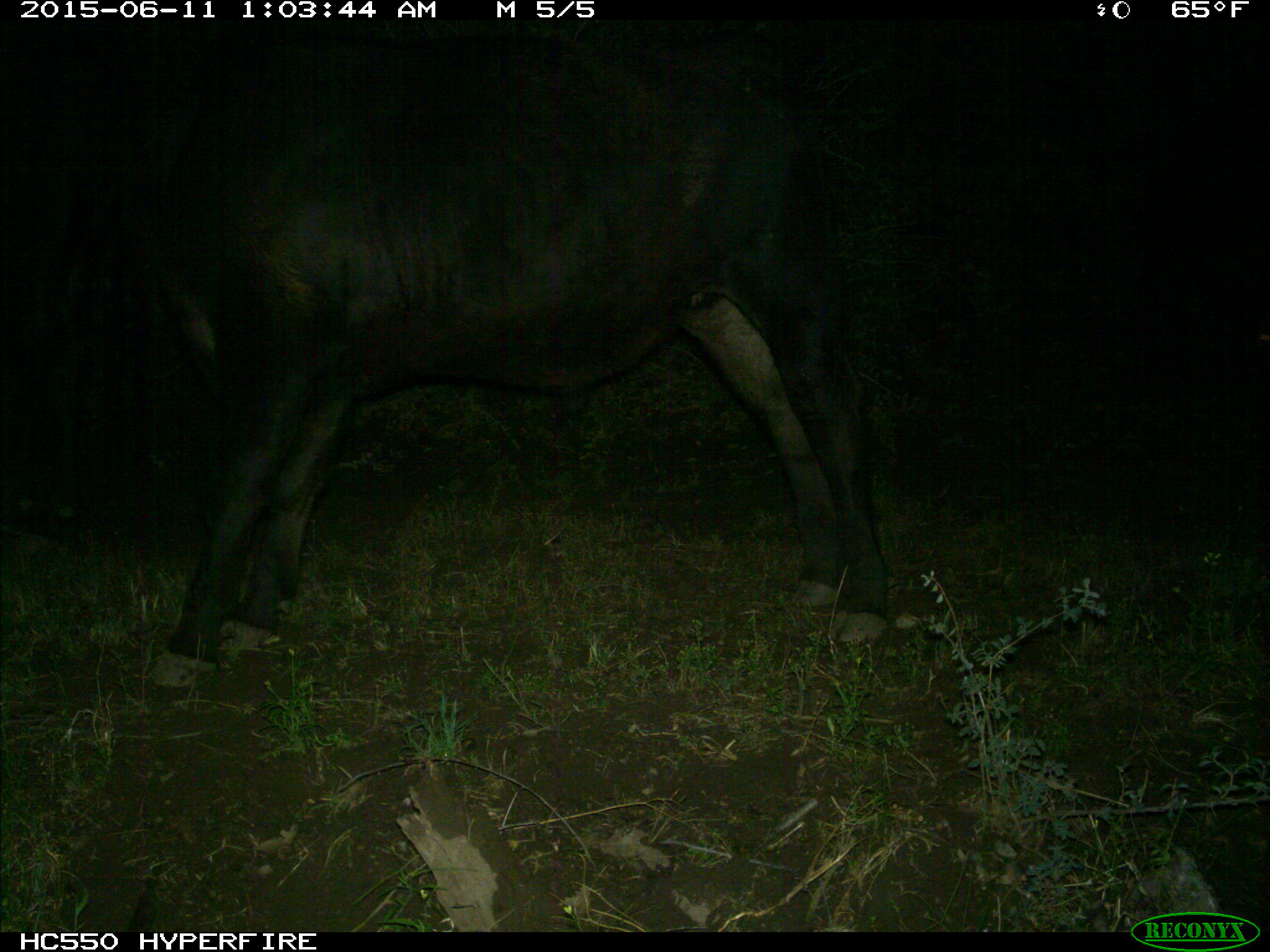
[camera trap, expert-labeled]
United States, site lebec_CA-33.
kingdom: Animalia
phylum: Chordata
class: Mammalia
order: Artiodactyla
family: Bovidae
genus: Bos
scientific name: Bos taurus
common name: domestic cow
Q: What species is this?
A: Bos taurus (domestic cow).